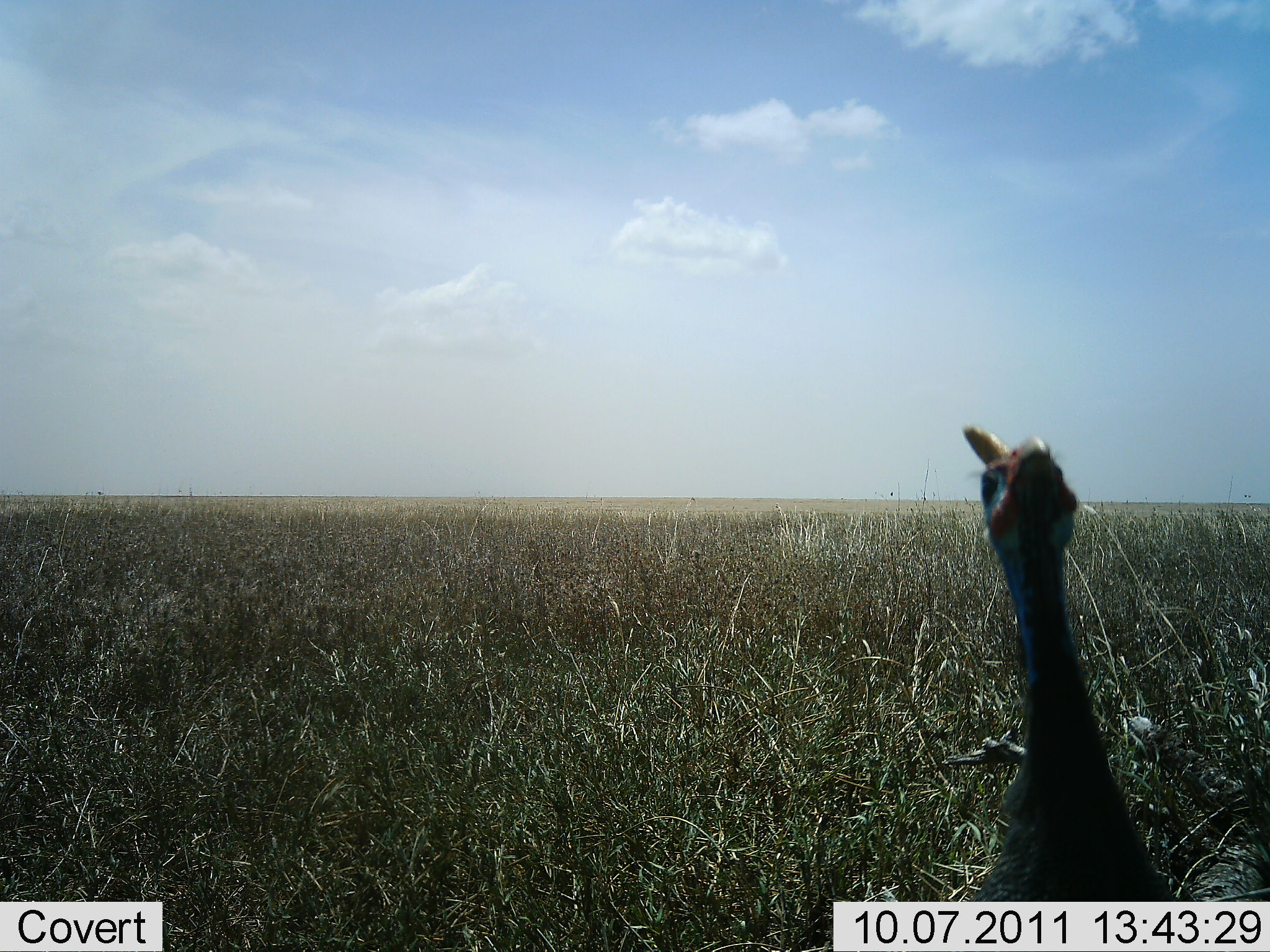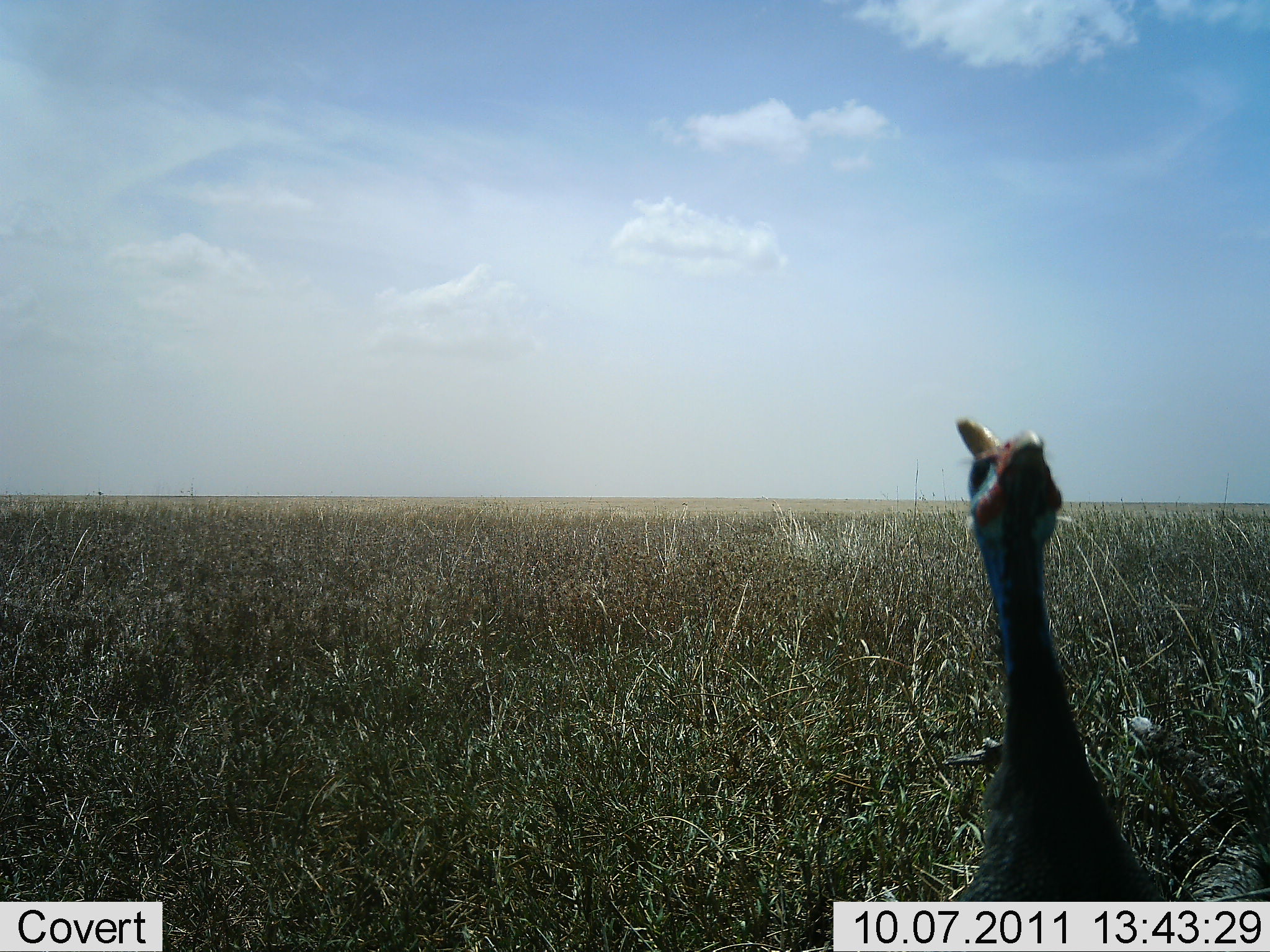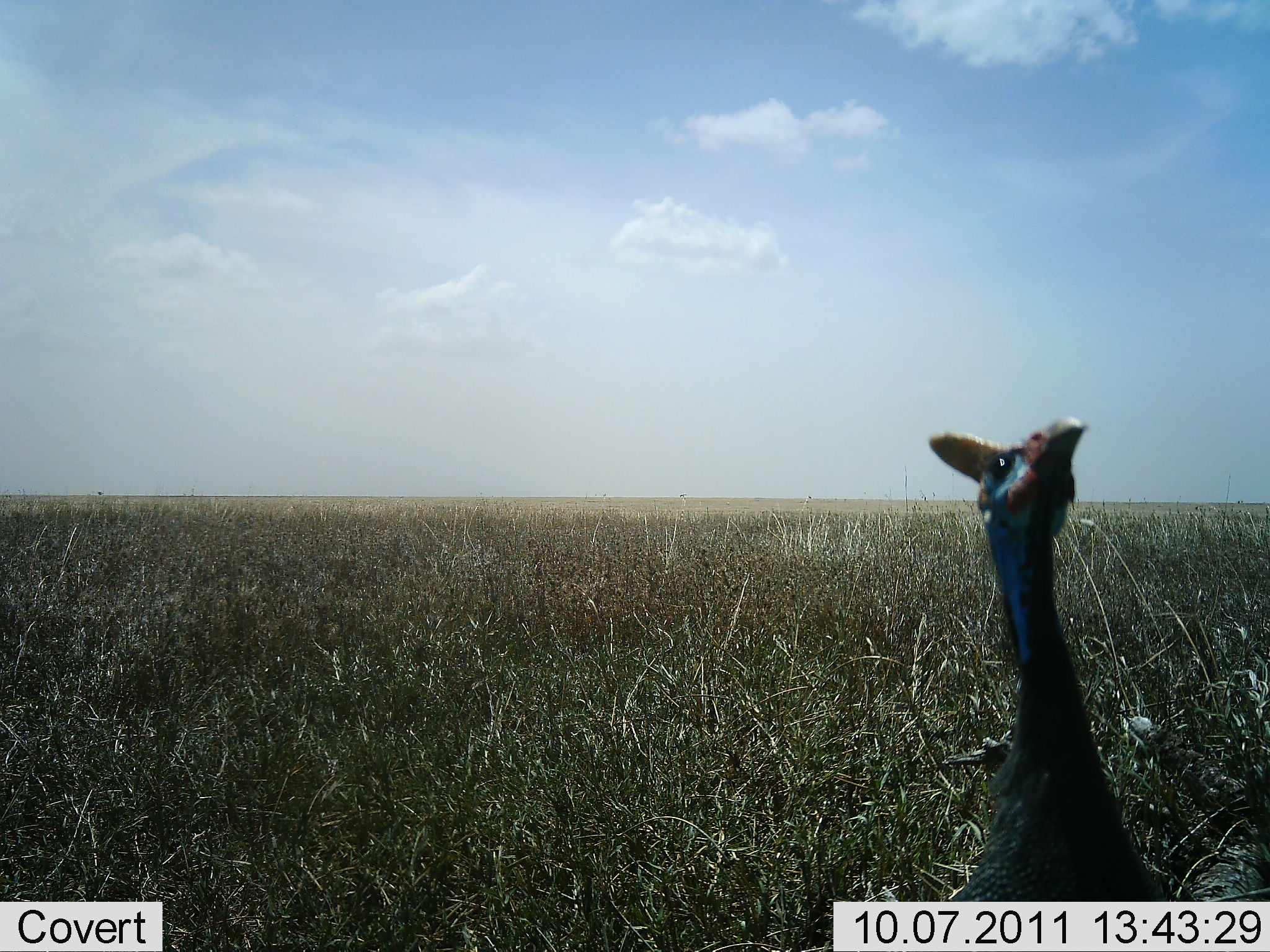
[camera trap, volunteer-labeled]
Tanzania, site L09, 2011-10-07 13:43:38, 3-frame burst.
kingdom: Animalia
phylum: Chordata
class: Aves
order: Galliformes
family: Numididae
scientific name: Numididae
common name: guinea fowl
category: guineafowl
Guineafowl (guinea fowl) (Numididae), count 1. Behavior (volunteer vote fractions): standing 85%, resting 0%, moving 0%, interacting 15%. Young present (vote fraction): 0%. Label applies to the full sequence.